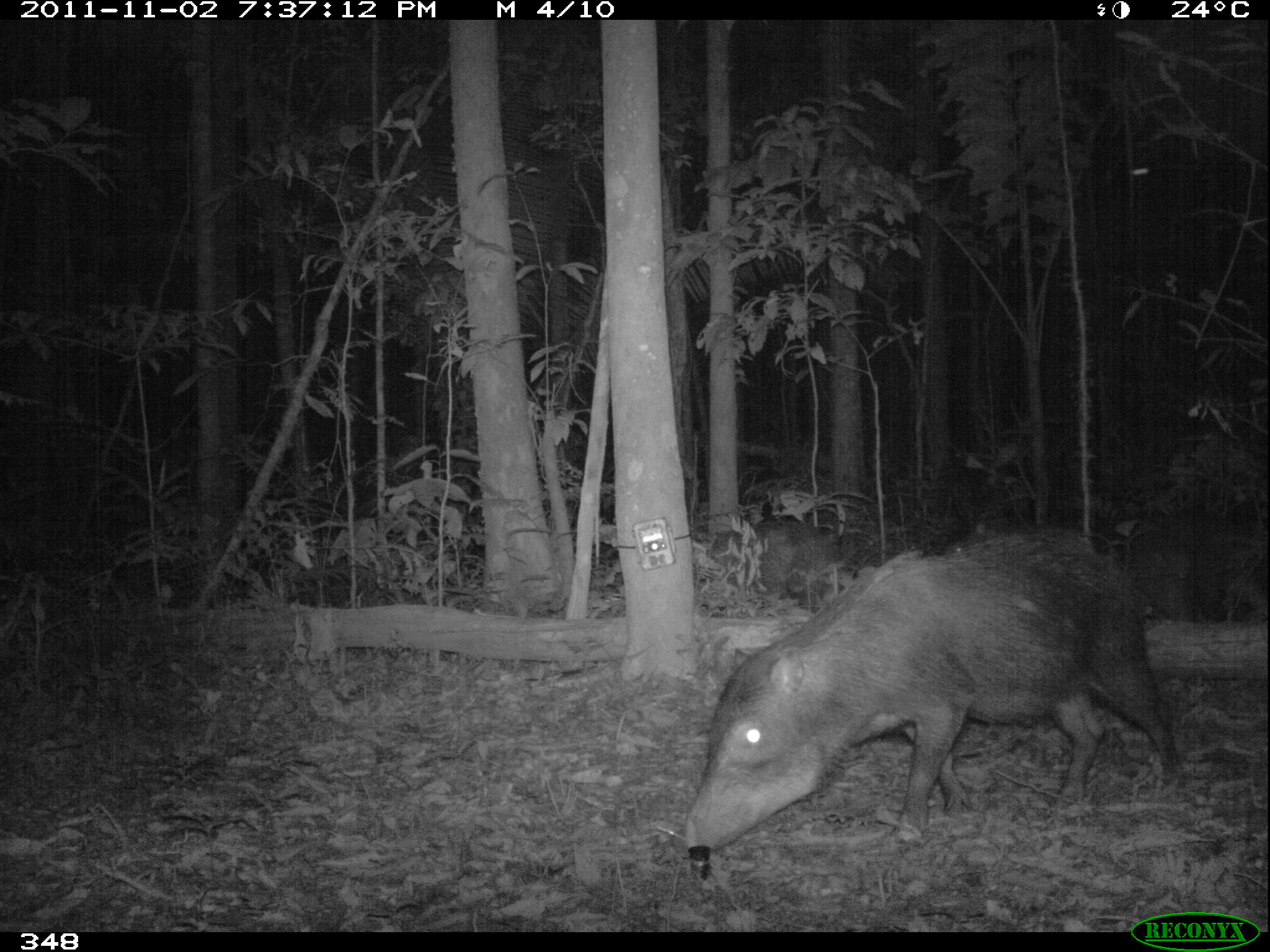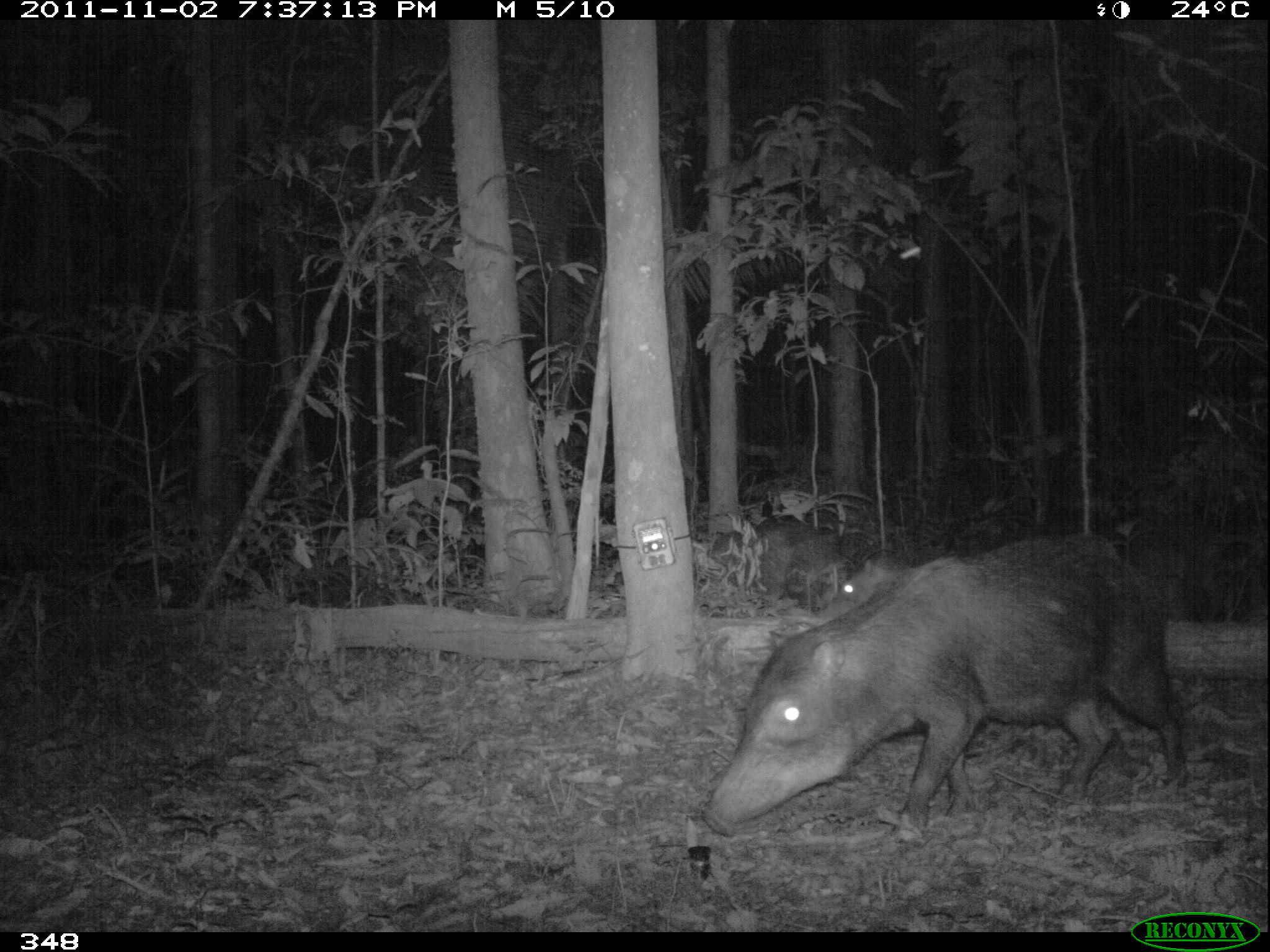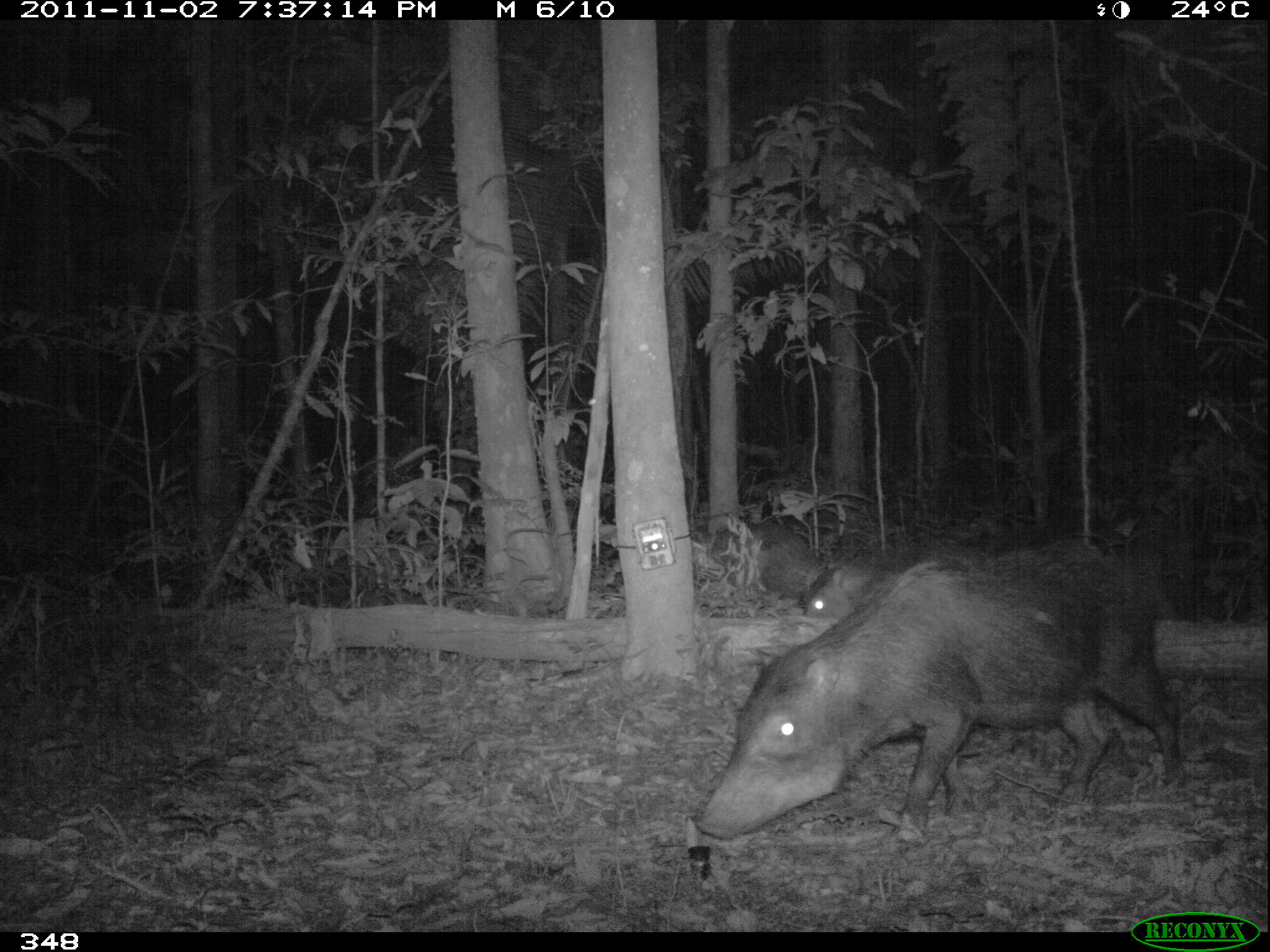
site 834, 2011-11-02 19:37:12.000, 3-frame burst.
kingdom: Animalia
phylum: Chordata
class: Mammalia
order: Artiodactyla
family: Tayassuidae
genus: Tayassu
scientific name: Tayassu pecari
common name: white-lipped peccary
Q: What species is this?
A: Tayassu pecari (white-lipped peccary).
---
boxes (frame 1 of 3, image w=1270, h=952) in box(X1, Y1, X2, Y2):
tayassu pecari: box(680, 521, 1180, 858); box(1121, 505, 1268, 621); box(712, 521, 839, 610)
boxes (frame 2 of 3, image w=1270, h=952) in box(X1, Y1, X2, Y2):
tayassu pecari: box(702, 531, 1189, 841); box(1123, 515, 1268, 627); box(709, 518, 850, 610); box(820, 545, 945, 620)